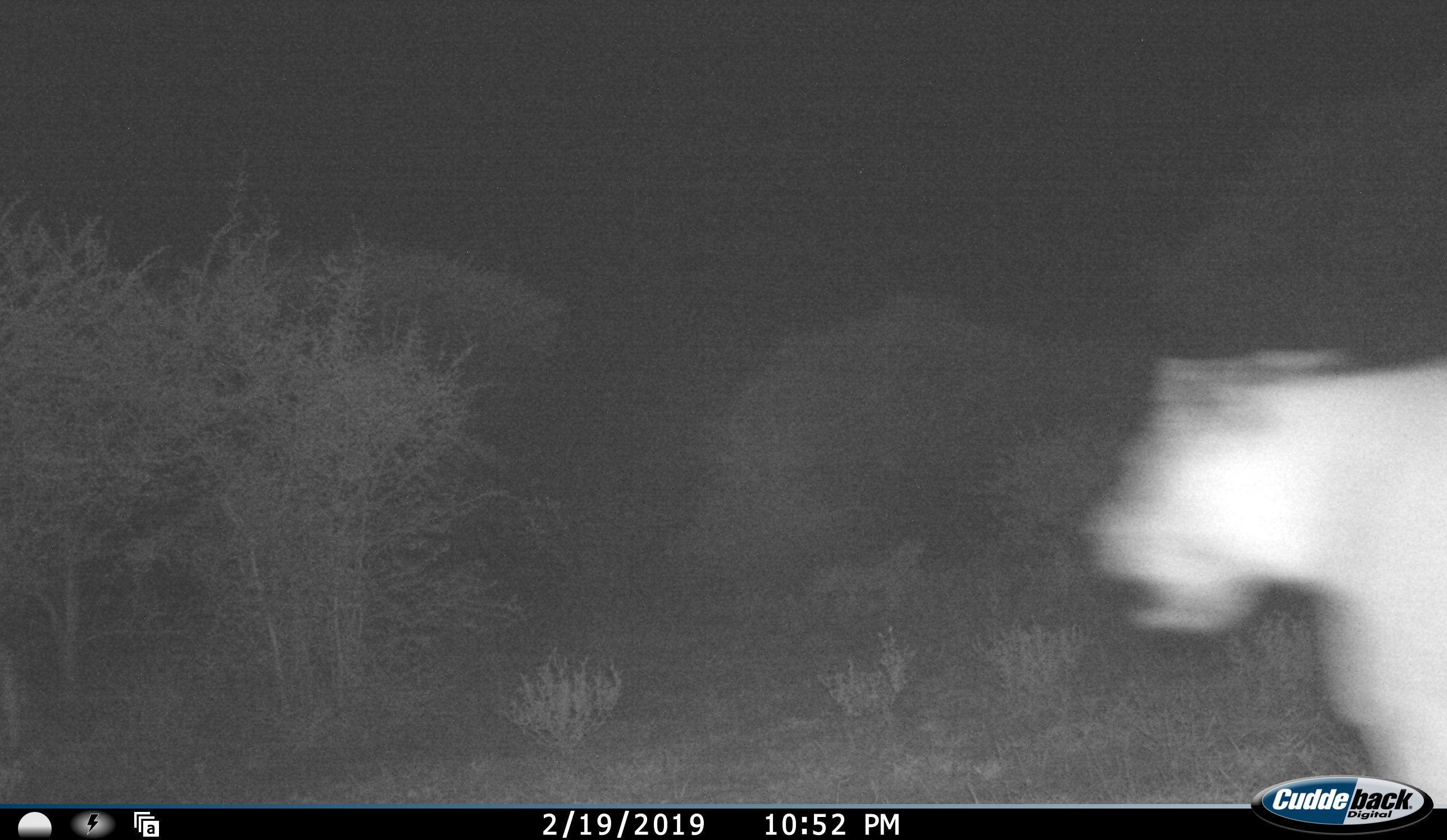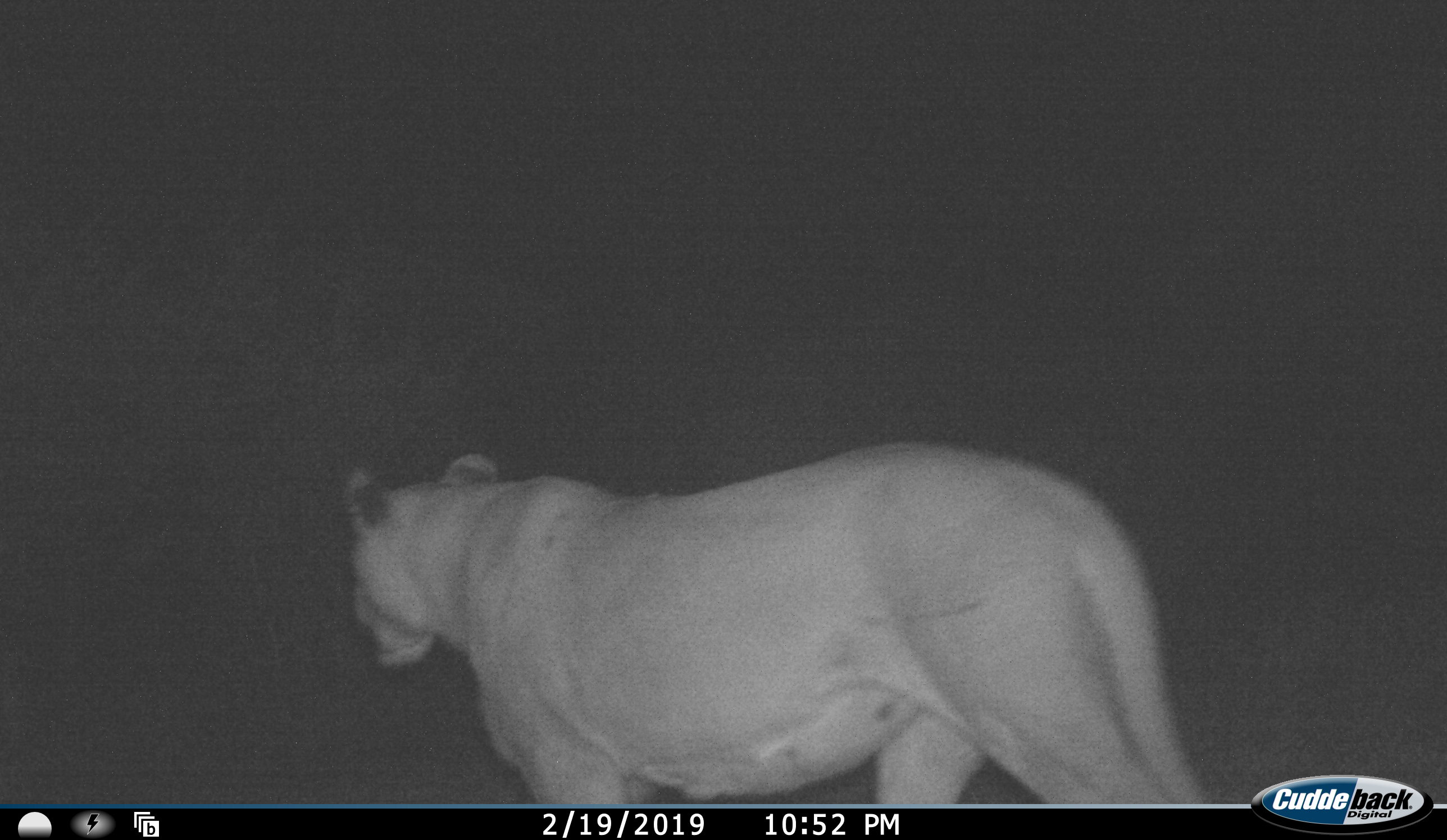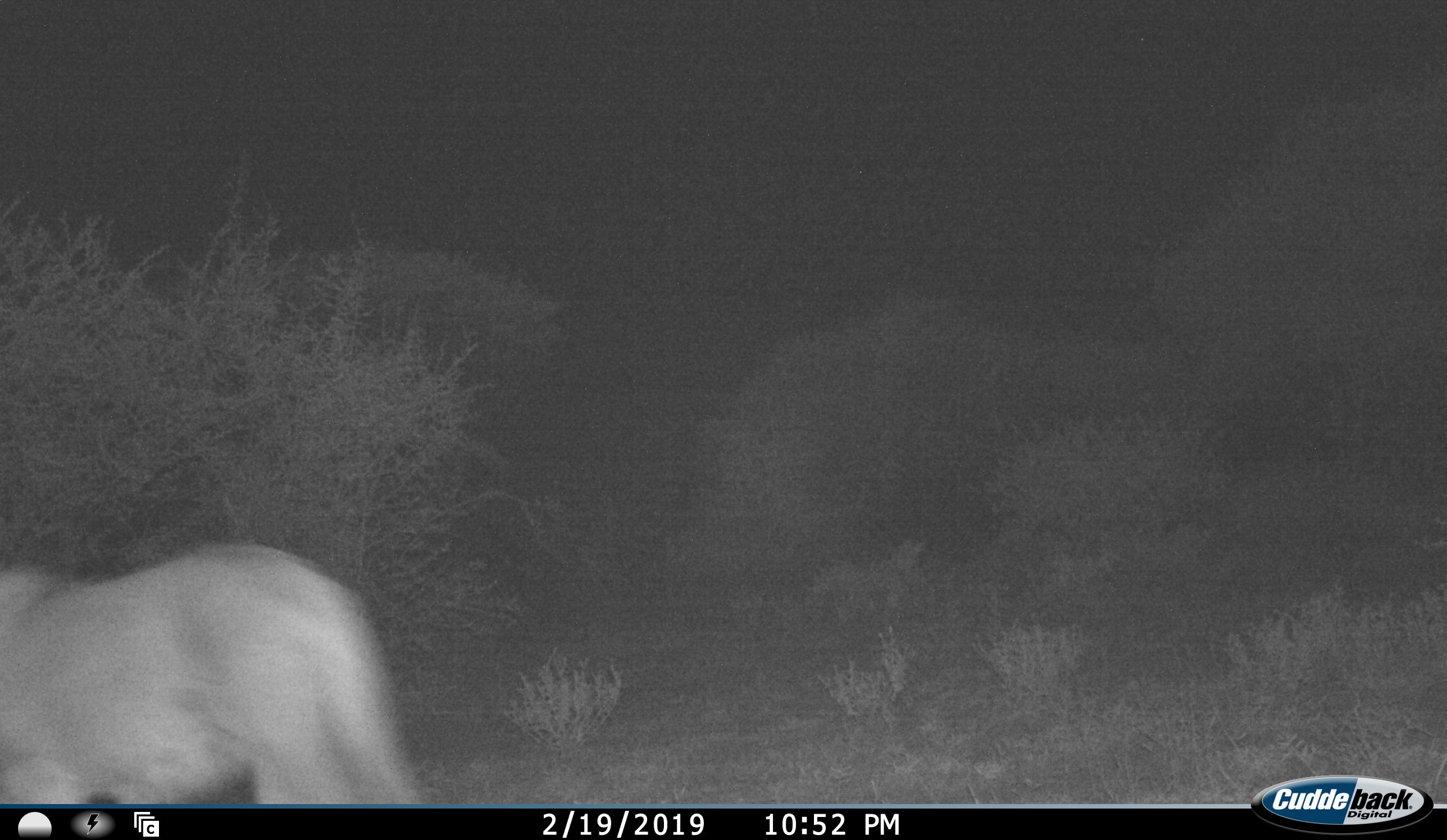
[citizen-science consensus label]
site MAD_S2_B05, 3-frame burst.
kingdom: Animalia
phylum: Chordata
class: Mammalia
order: Carnivora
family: Felidae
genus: Panthera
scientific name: Panthera leo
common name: lion female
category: lionfemale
Lionfemale (lion female) (Panthera leo), count 1. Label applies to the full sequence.